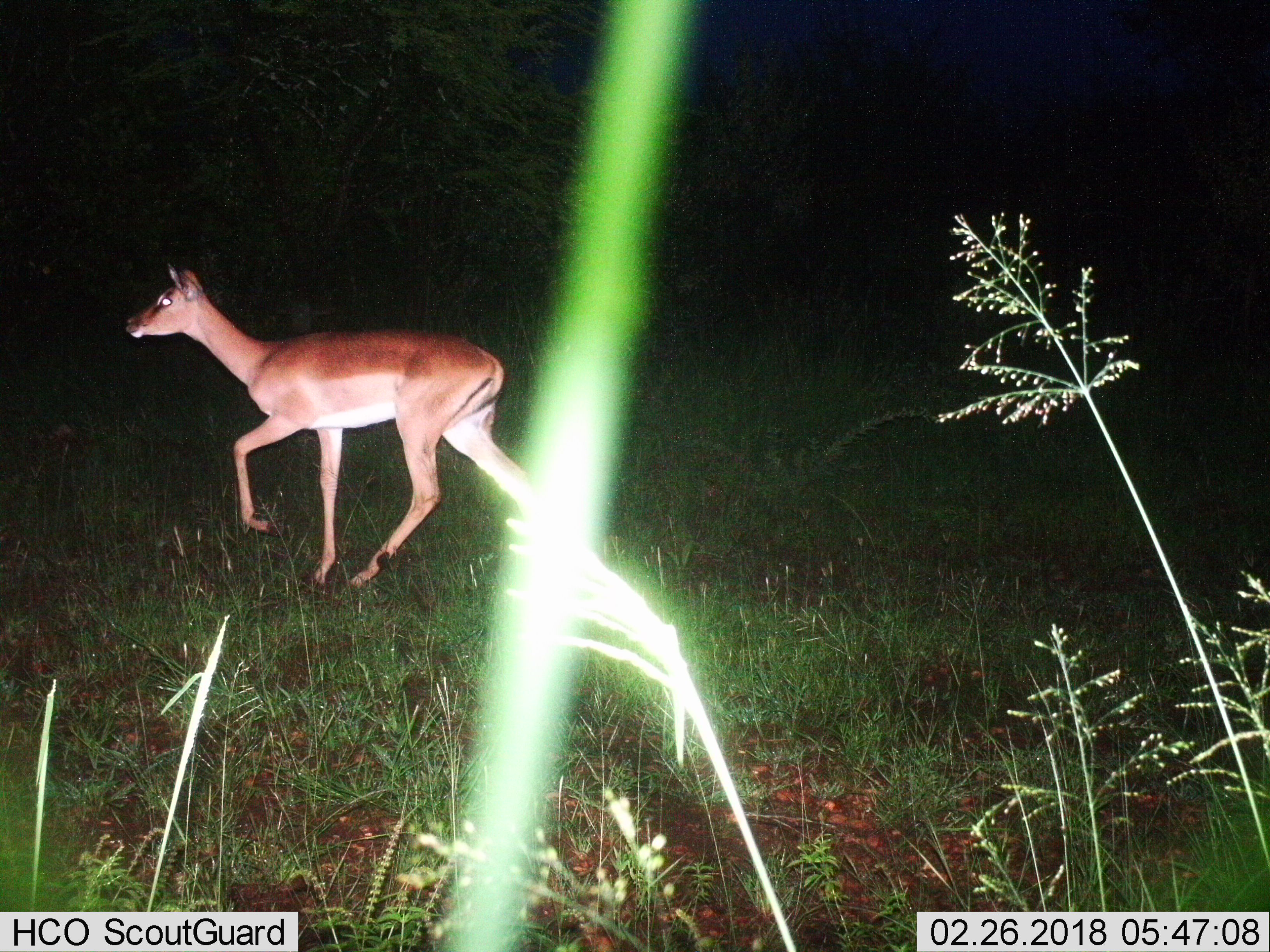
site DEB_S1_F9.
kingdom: Animalia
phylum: Chordata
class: Mammalia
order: Artiodactyla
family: Bovidae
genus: Aepyceros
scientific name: Aepyceros melampus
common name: impala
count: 1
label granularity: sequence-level